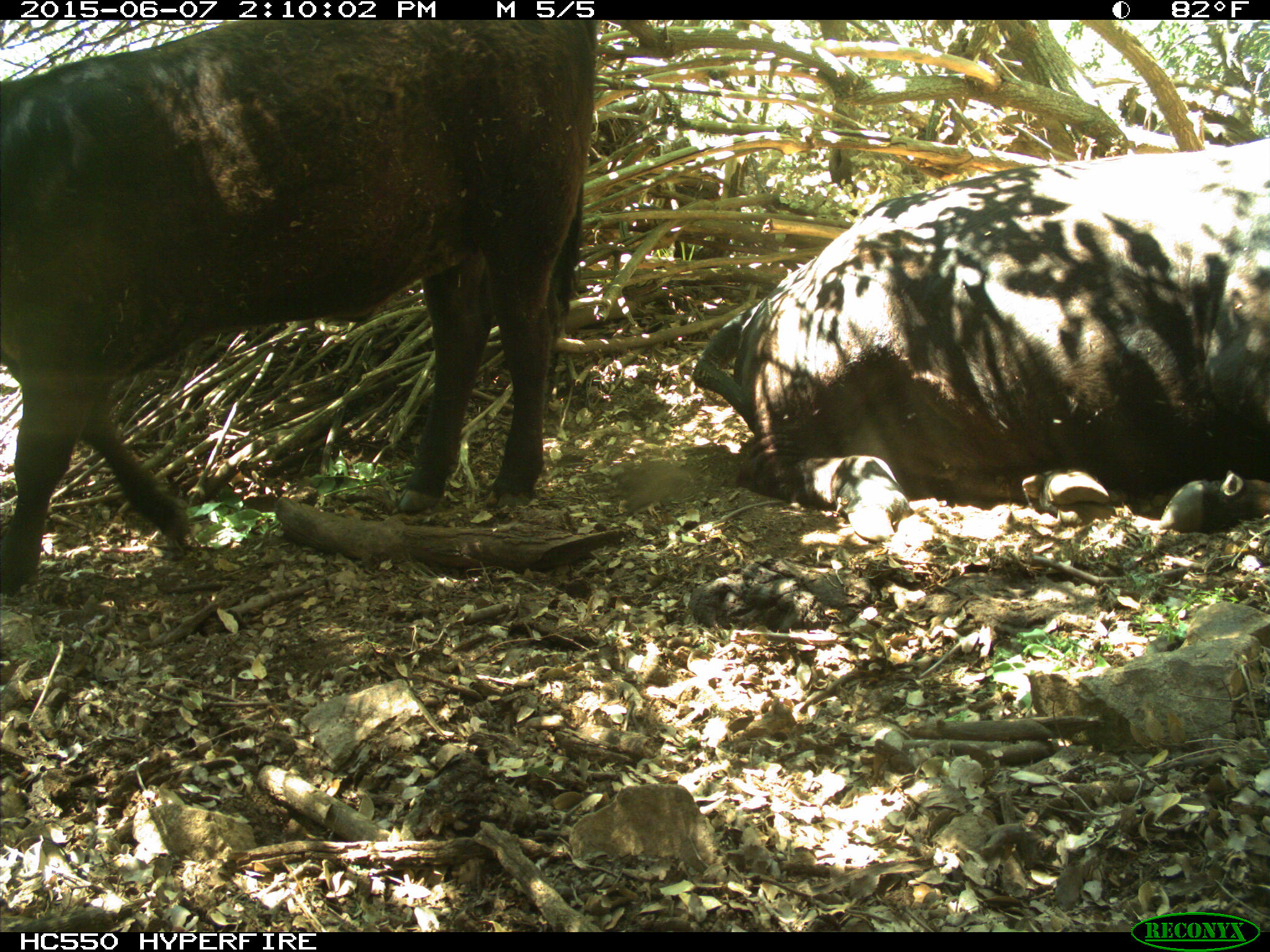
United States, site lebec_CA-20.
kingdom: Animalia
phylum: Chordata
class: Mammalia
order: Artiodactyla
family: Bovidae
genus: Bos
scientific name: Bos taurus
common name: domestic cow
Bos taurus (domestic cow).